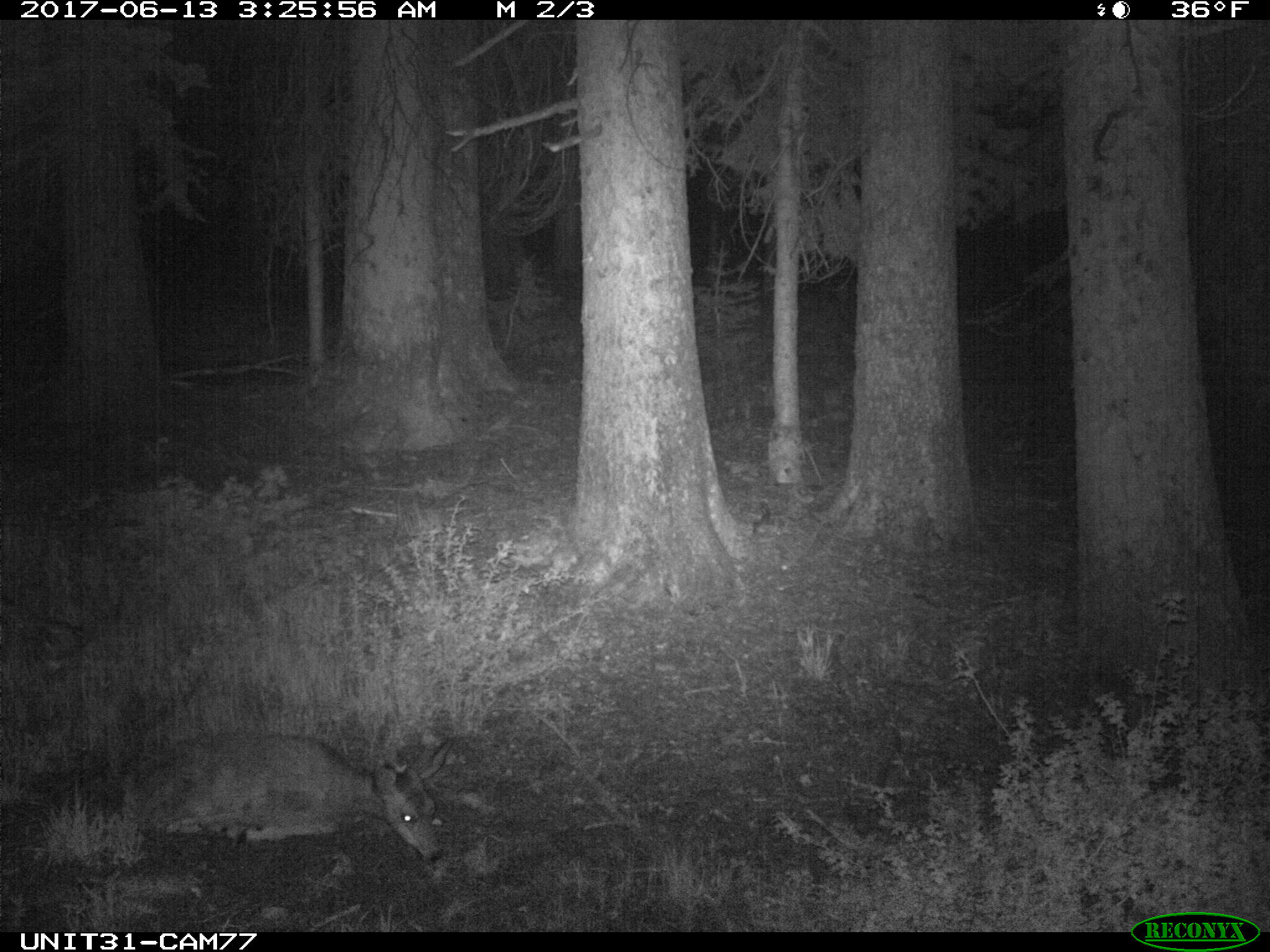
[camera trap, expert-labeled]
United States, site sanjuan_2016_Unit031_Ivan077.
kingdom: Animalia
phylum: Chordata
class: Mammalia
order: Artiodactyla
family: Cervidae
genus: Odocoileus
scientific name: Odocoileus hemionus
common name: mule deer